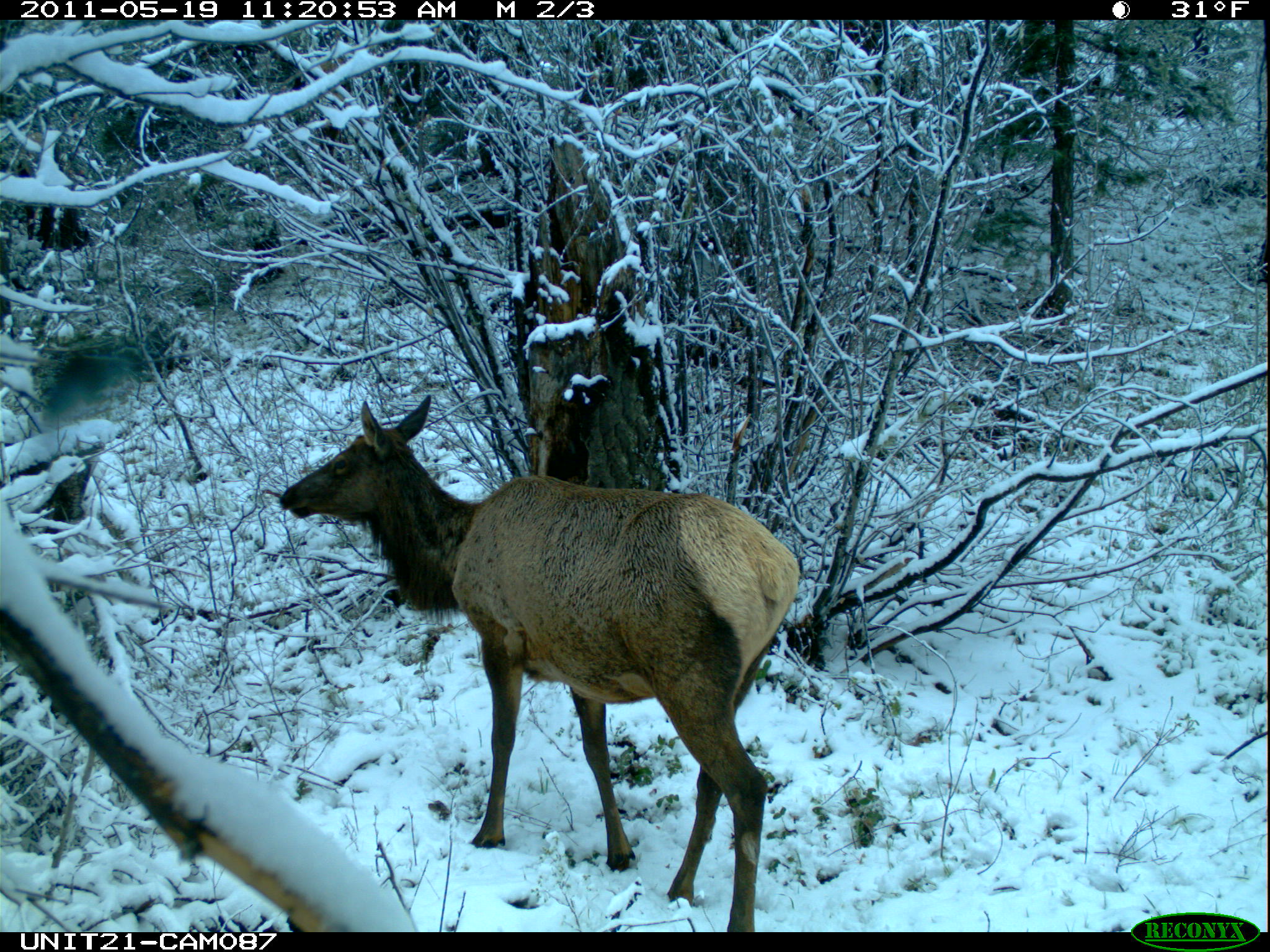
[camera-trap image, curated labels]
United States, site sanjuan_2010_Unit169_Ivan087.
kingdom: Animalia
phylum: Chordata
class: Mammalia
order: Artiodactyla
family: Cervidae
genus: Cervus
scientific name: Cervus elaphus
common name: red deer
Cervus elaphus (red deer).